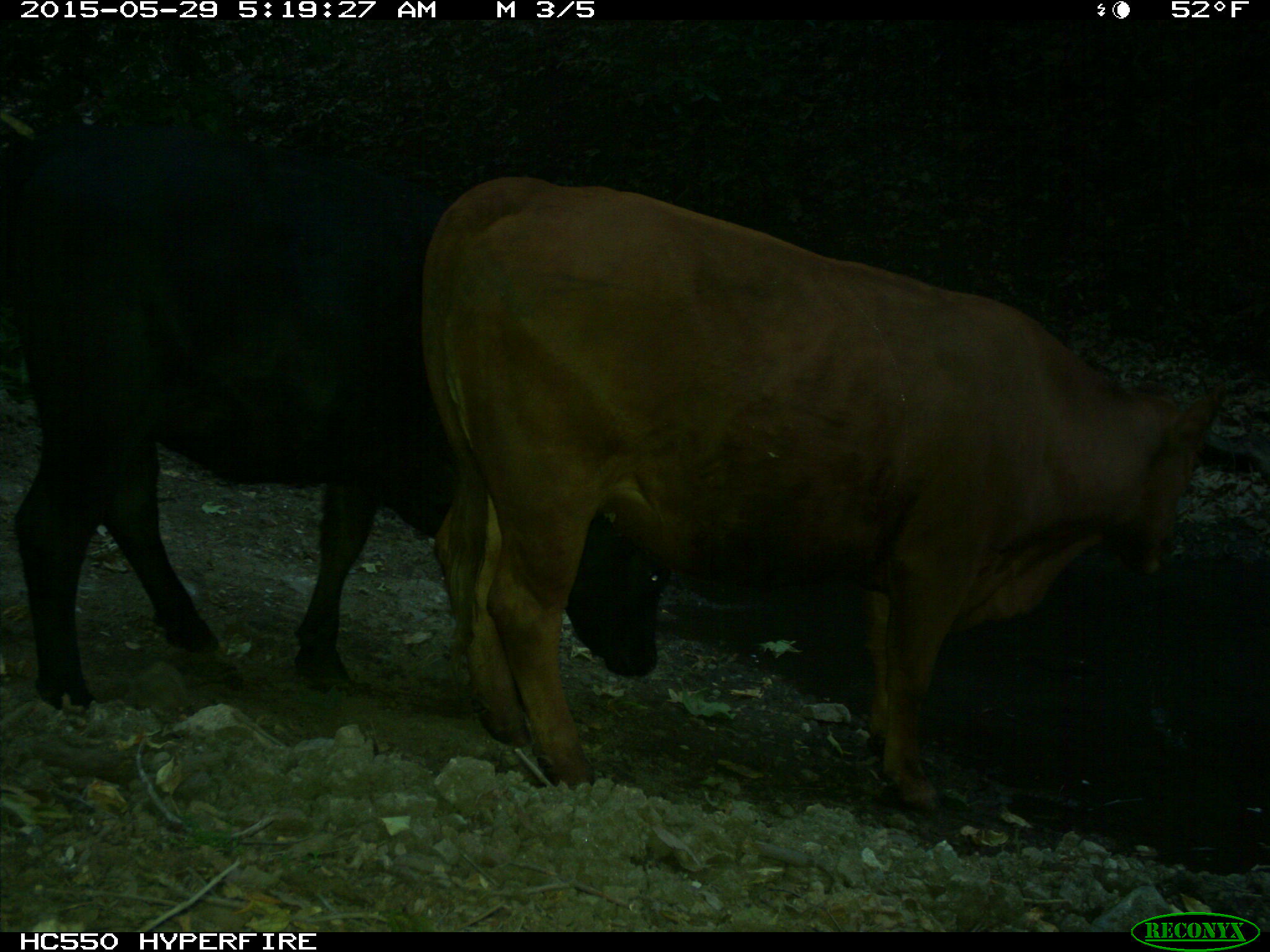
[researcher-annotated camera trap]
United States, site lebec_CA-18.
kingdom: Animalia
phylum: Chordata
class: Mammalia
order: Artiodactyla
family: Bovidae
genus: Bos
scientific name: Bos taurus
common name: domestic cow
Bos taurus (domestic cow).